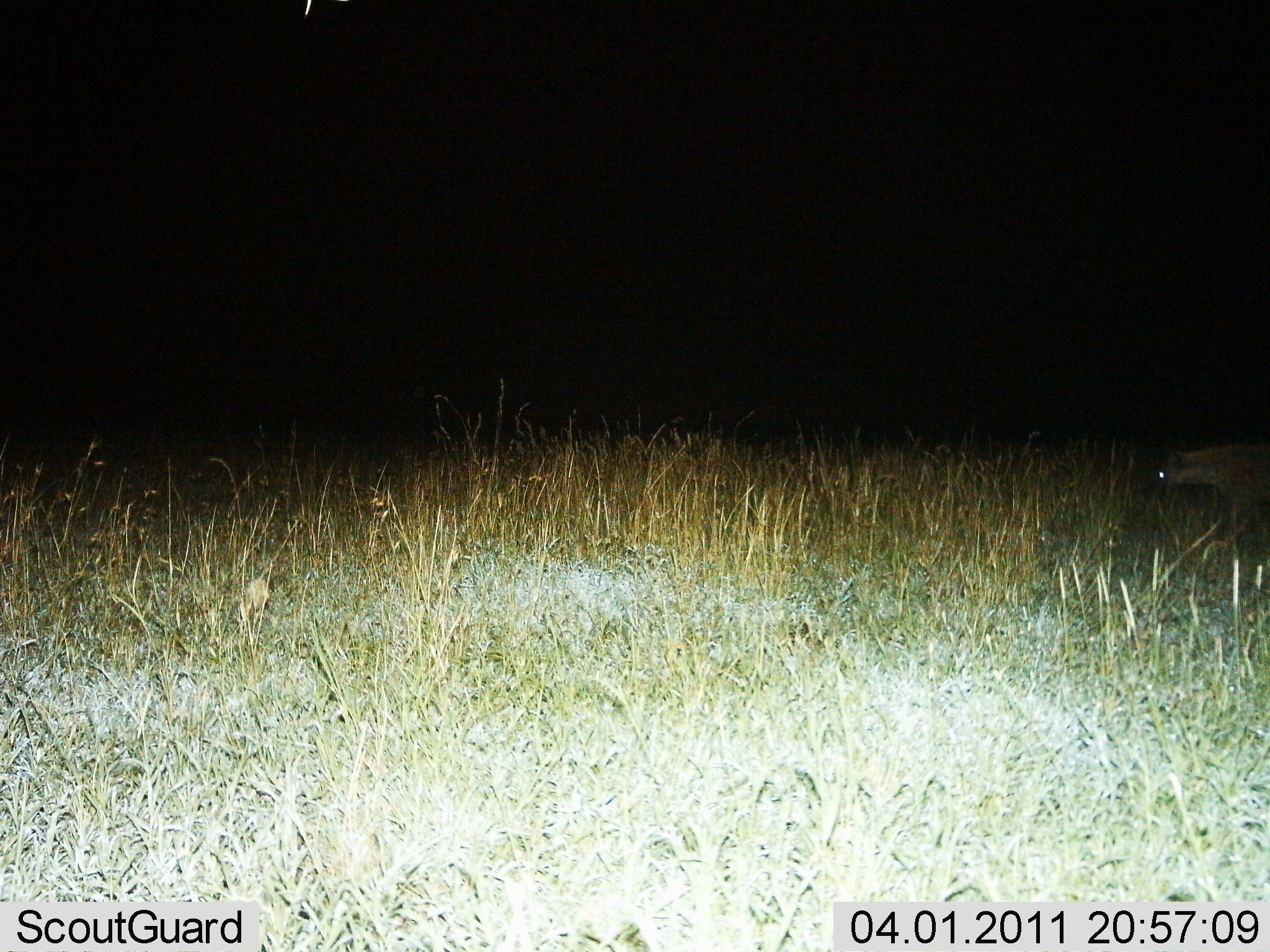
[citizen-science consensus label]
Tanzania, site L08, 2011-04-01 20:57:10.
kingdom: Animalia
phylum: Chordata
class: Mammalia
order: Carnivora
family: Hyaenidae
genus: Crocuta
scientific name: Crocuta crocuta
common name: spotted hyena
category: hyenaspotted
Hyenaspotted (spotted hyena) (Crocuta crocuta), count 1. Behavior (volunteer vote fractions): standing 8%, resting 0%, moving 92%, interacting 0%. Young present (vote fraction): 0%. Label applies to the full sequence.